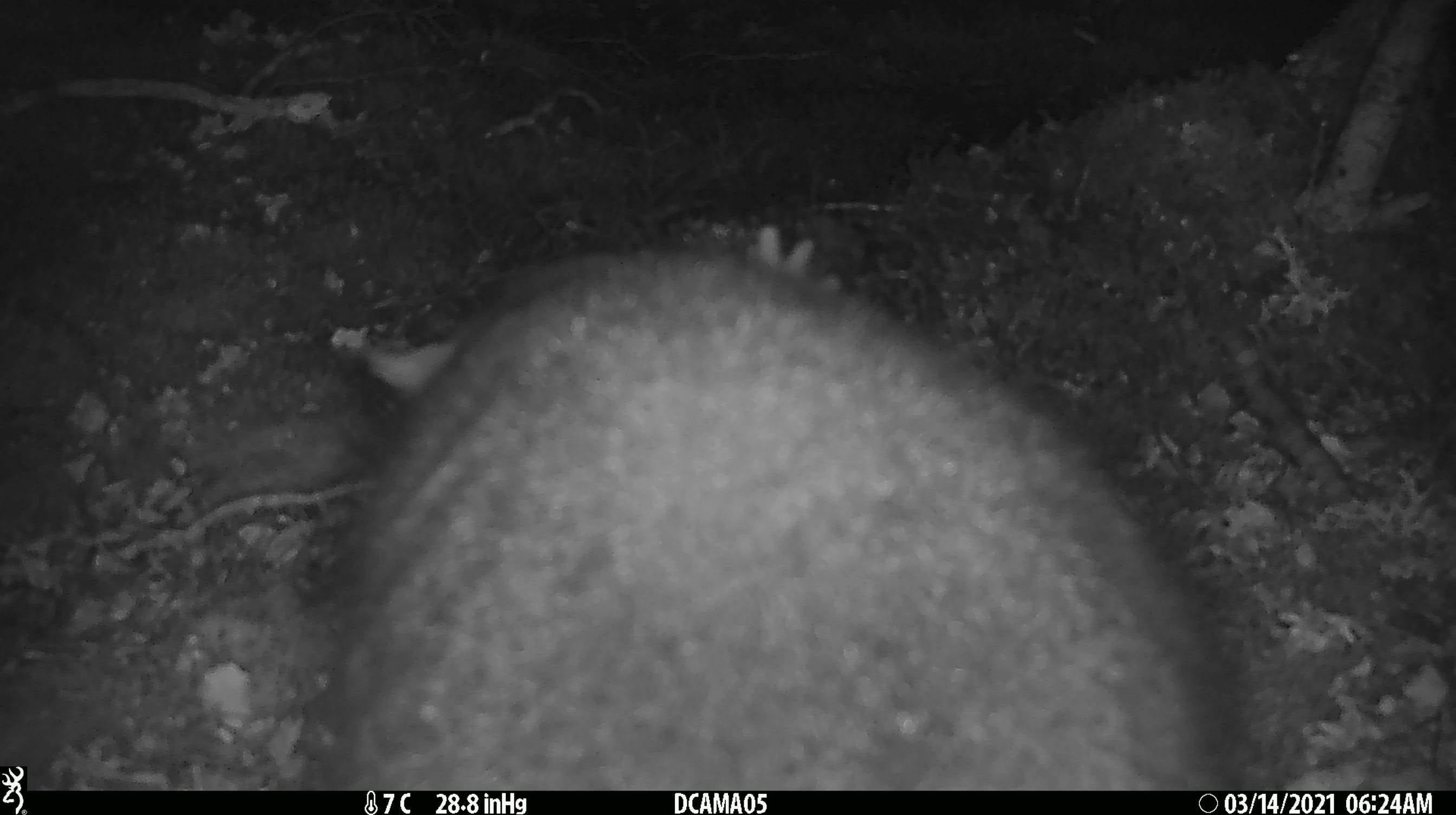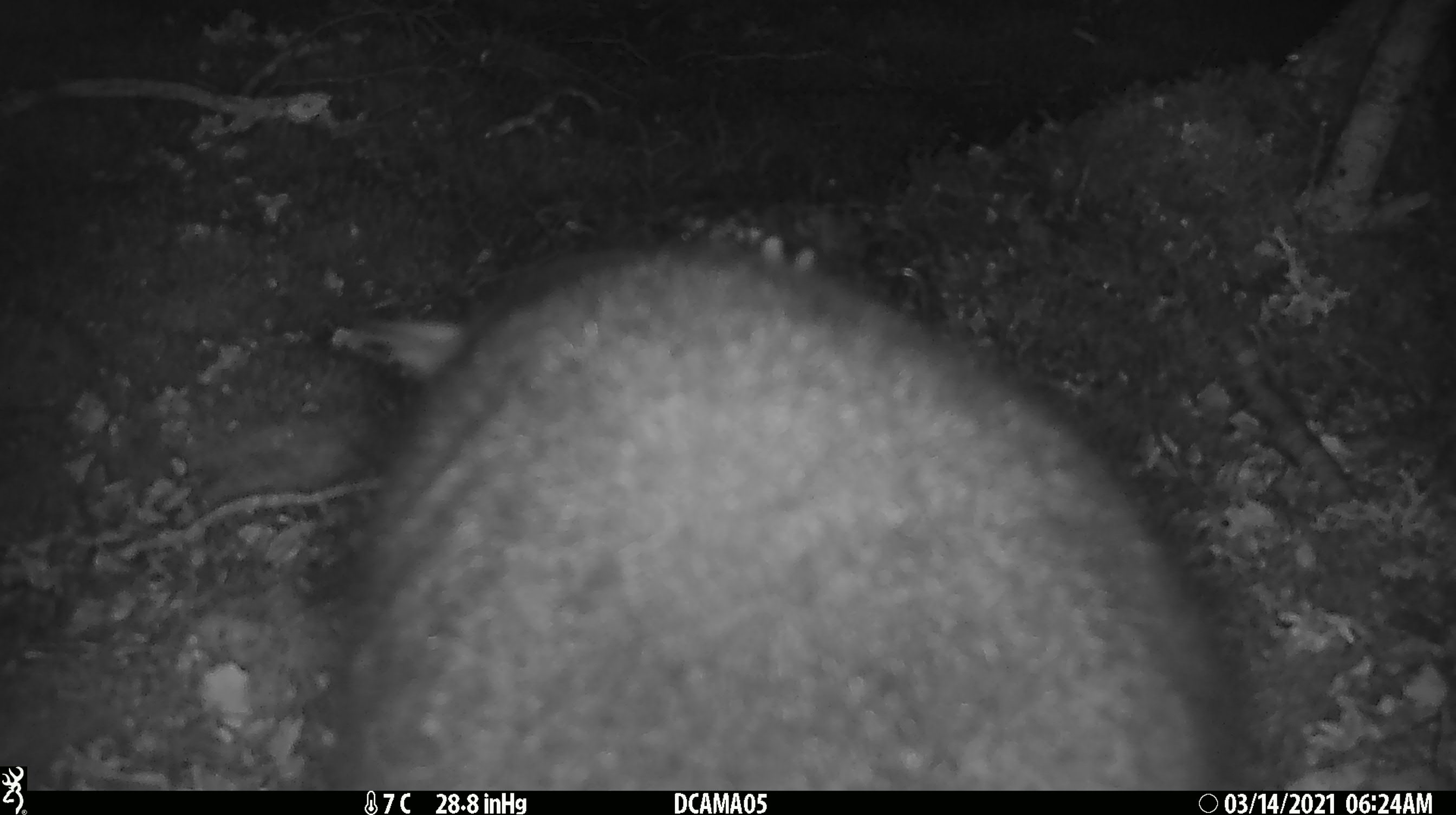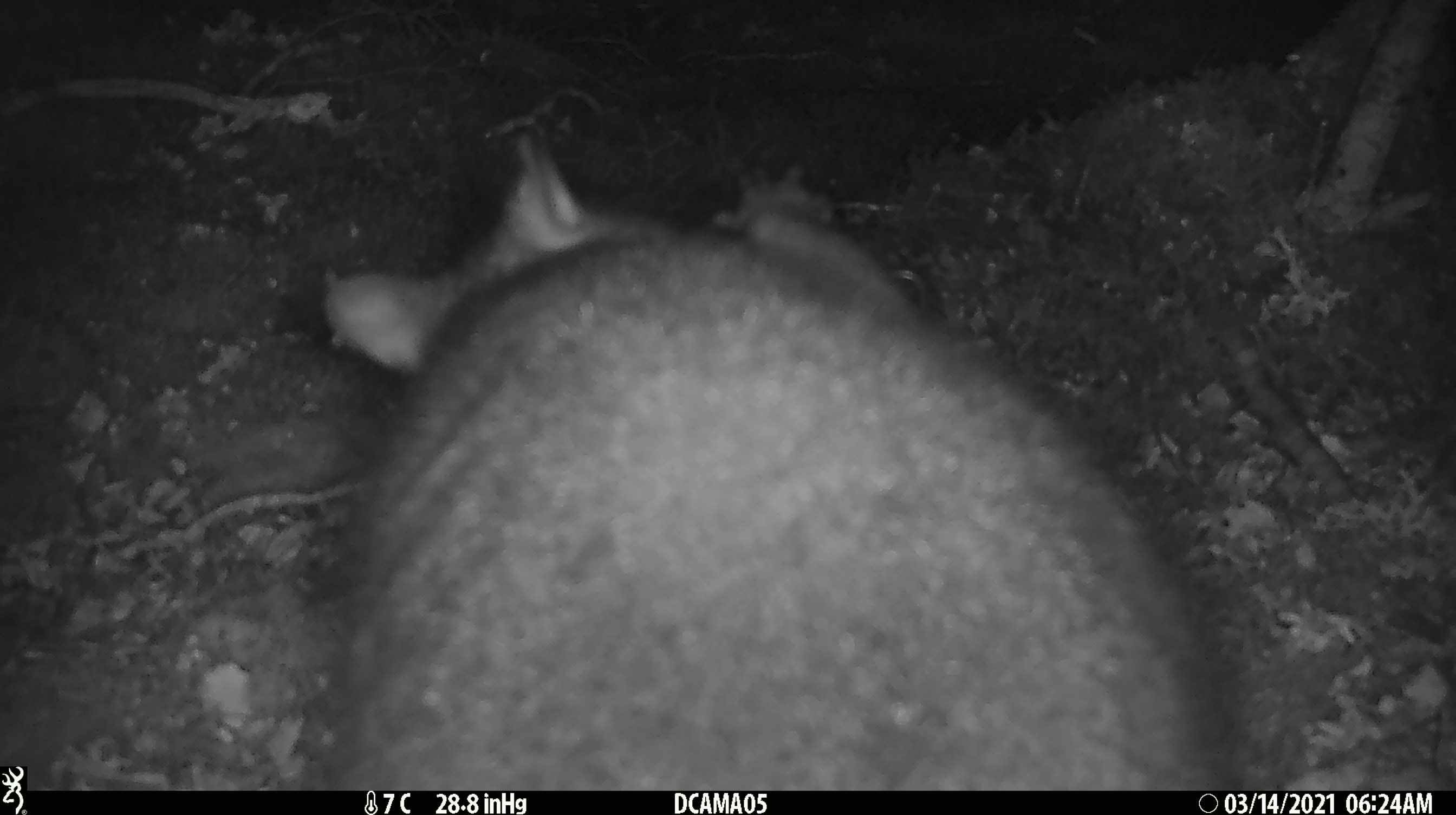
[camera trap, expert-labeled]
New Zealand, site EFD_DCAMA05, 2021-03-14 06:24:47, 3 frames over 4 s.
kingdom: Animalia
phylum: Chordata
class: Mammalia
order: Diprotodontia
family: Phalangeridae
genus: Trichosurus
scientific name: Trichosurus vulpecula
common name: common brushtail possum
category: possum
Possum (common brushtail possum) (Trichosurus vulpecula).